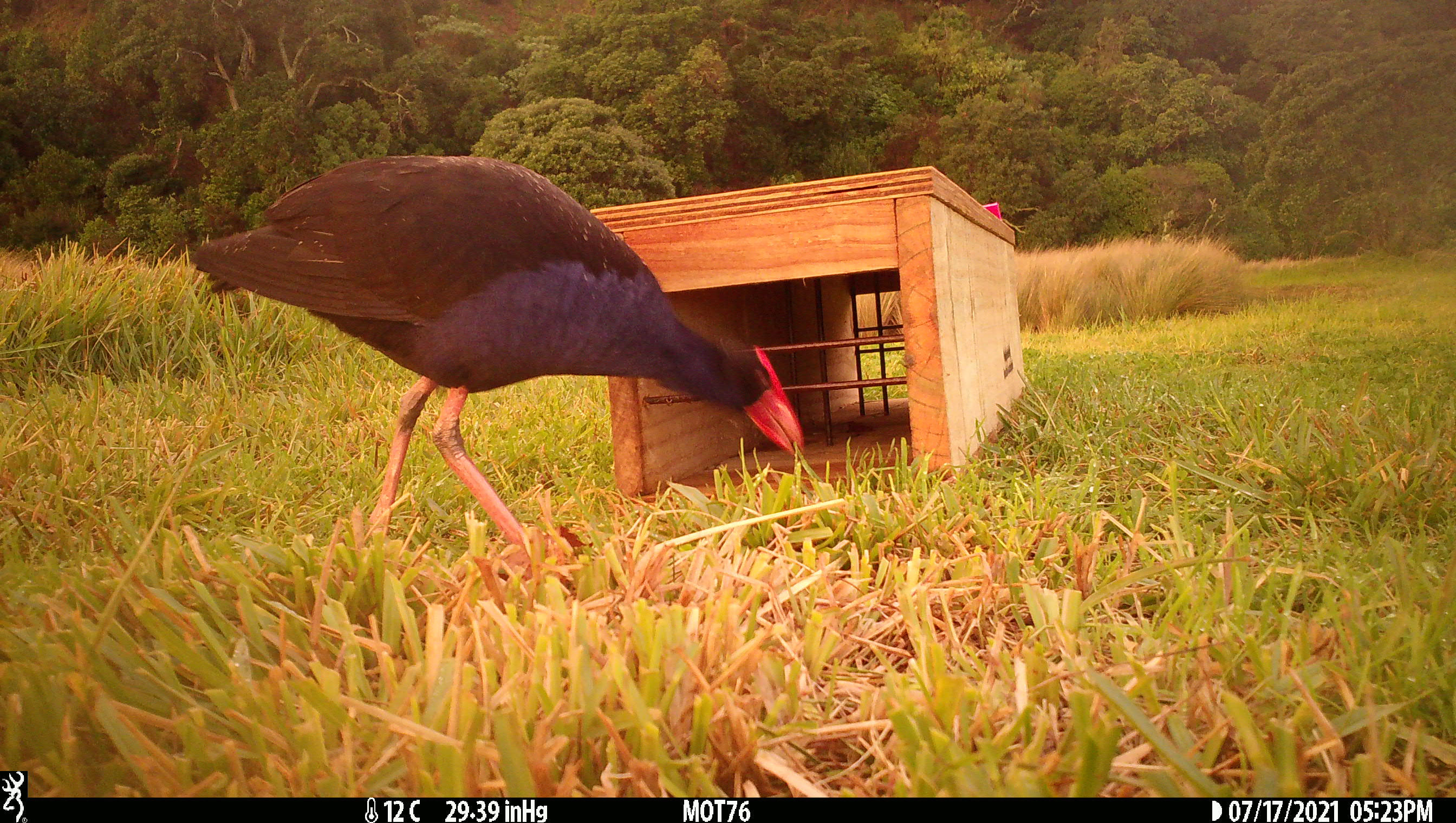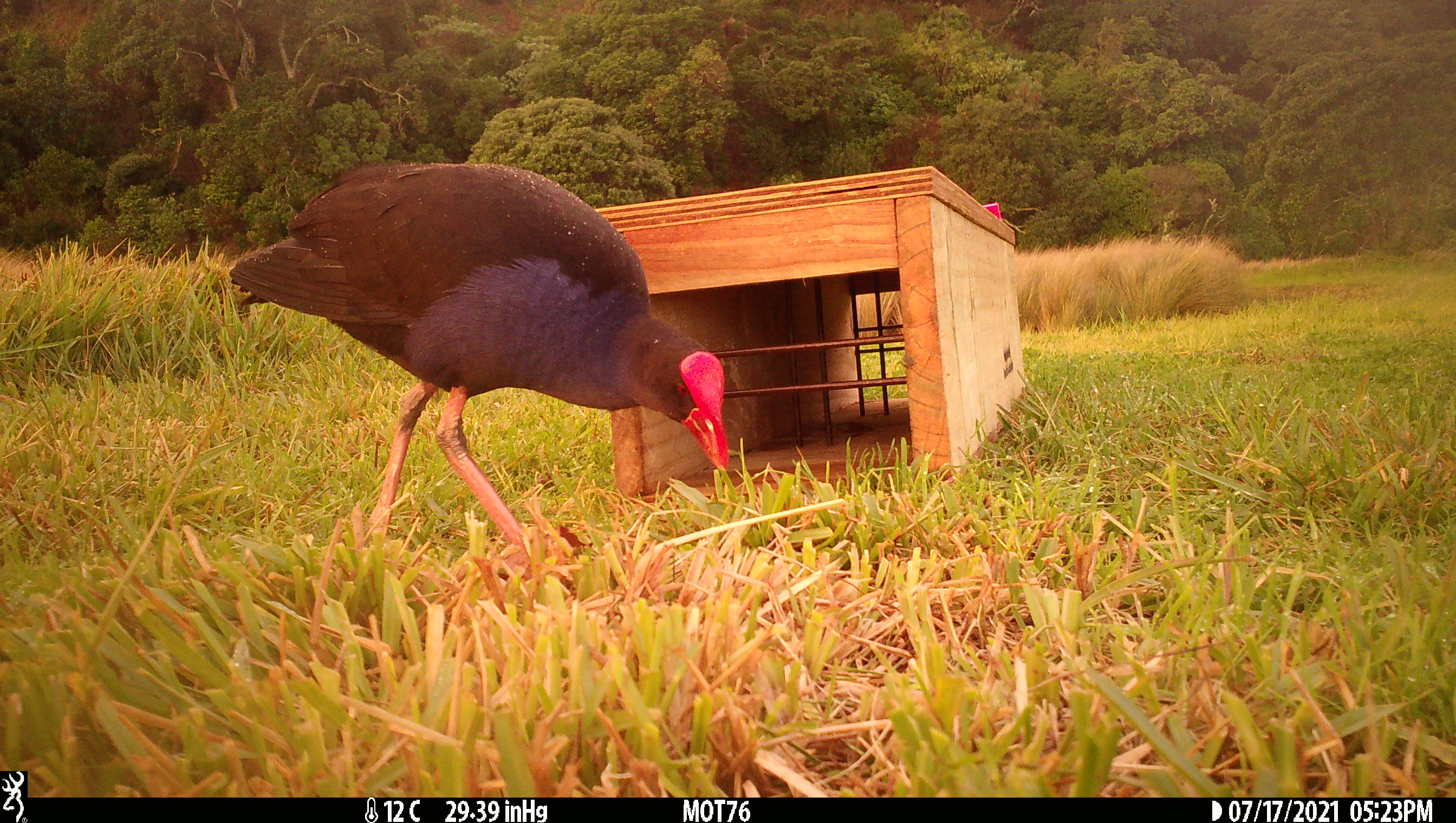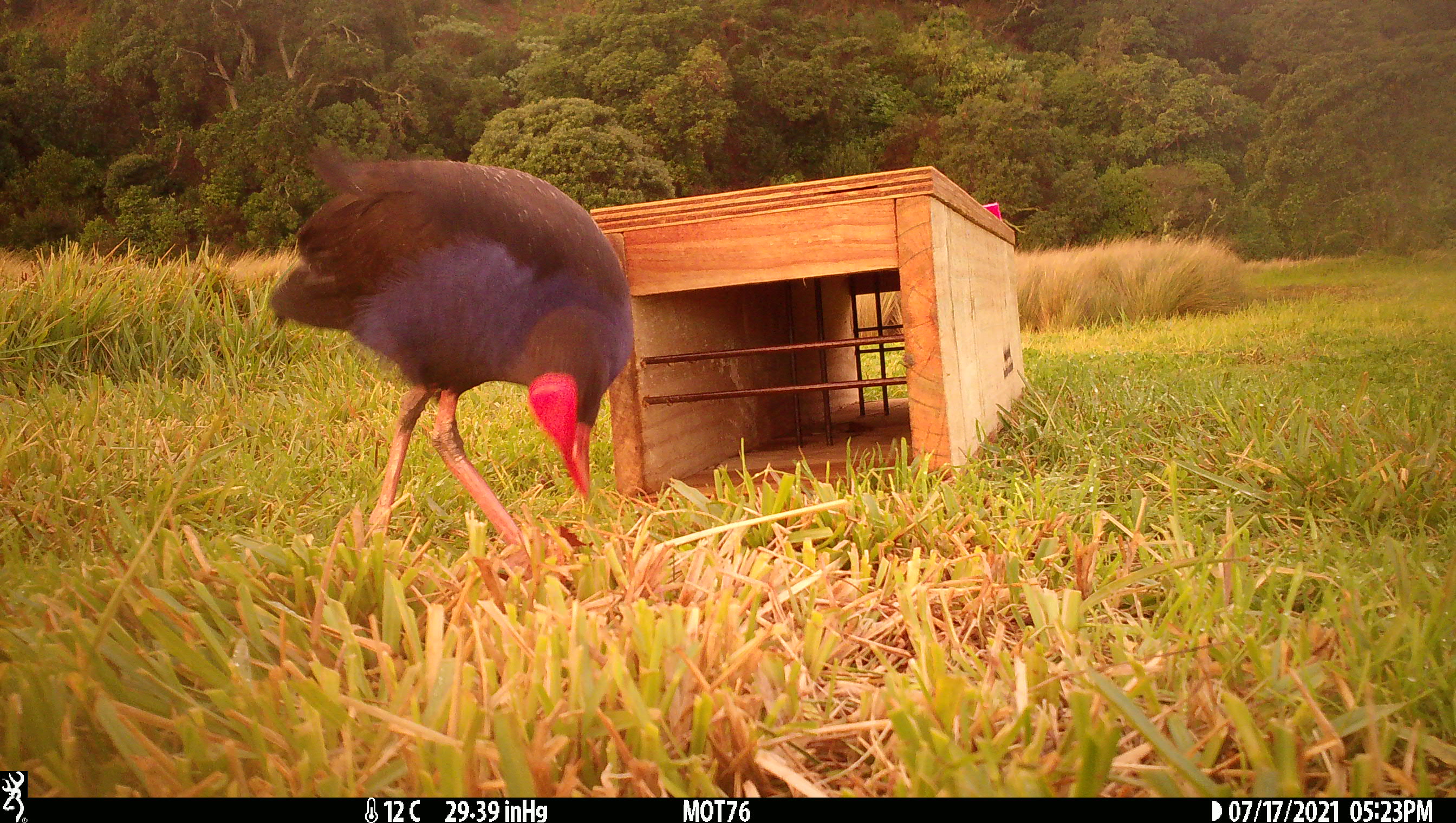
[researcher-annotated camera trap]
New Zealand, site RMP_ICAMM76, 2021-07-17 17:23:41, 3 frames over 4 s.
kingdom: Animalia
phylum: Chordata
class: Aves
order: Gruiformes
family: Rallidae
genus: Porphyrio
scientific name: Porphyrio melanotus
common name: australasian swamphen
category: pukeko